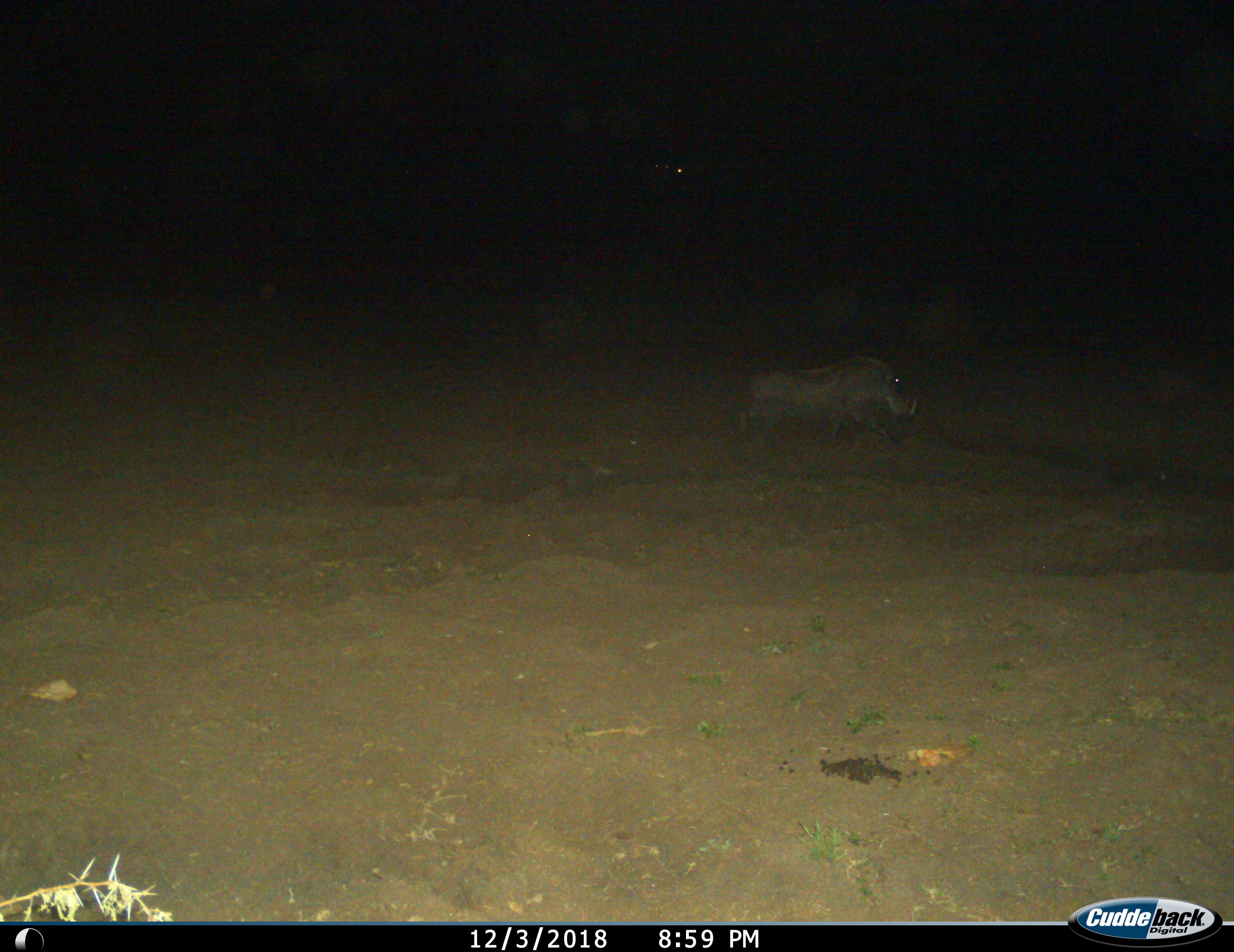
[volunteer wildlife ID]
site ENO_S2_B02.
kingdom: Animalia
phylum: Chordata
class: Mammalia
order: Artiodactyla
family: Suidae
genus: Phacochoerus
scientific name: Phacochoerus africanus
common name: warthog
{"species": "warthog (Phacochoerus africanus)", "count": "1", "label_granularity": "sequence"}